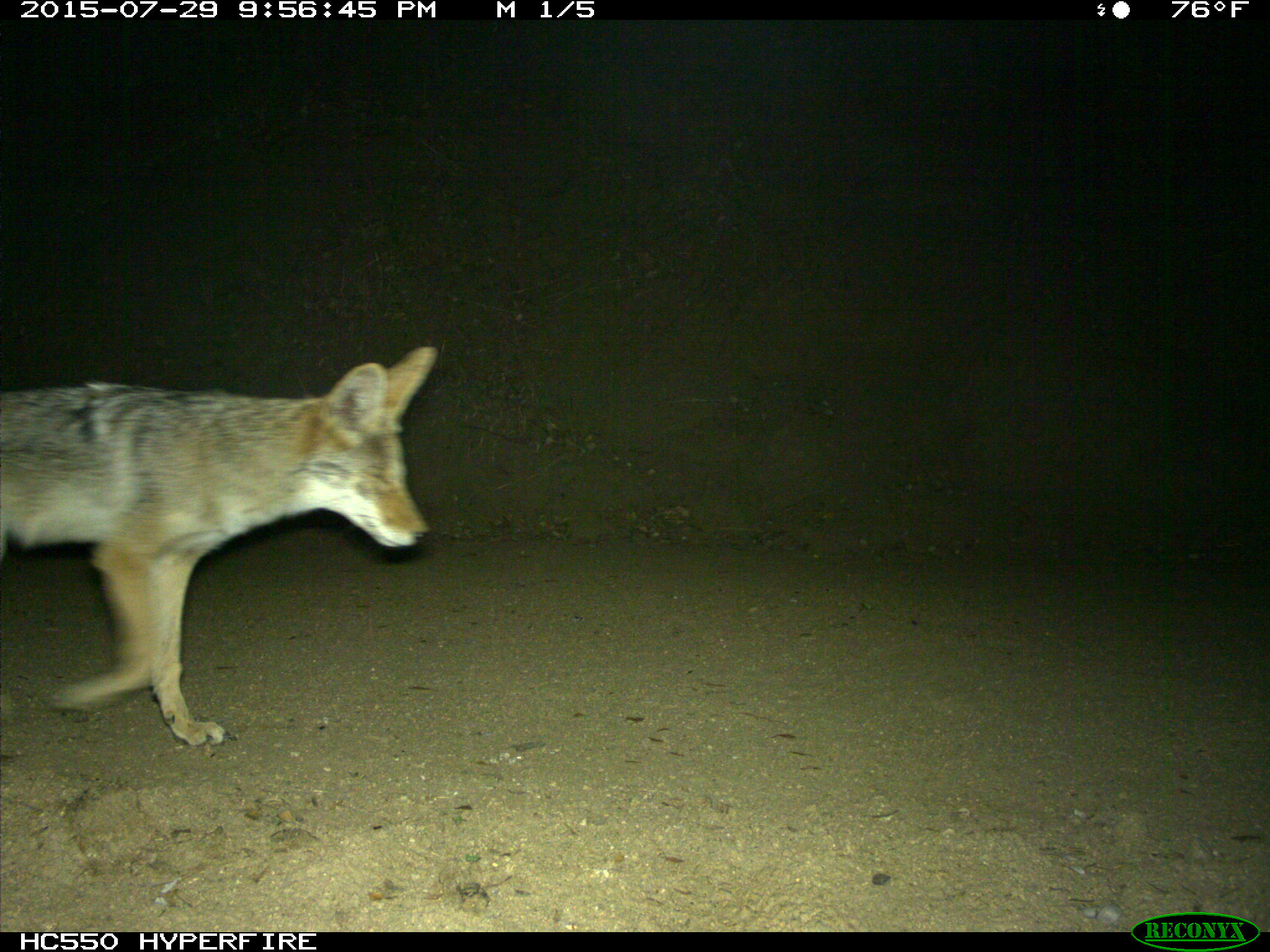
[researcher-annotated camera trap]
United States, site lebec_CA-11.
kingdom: Animalia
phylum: Chordata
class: Mammalia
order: Carnivora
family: Canidae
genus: Canis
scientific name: Canis latrans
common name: coyote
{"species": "Canis latrans (coyote)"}